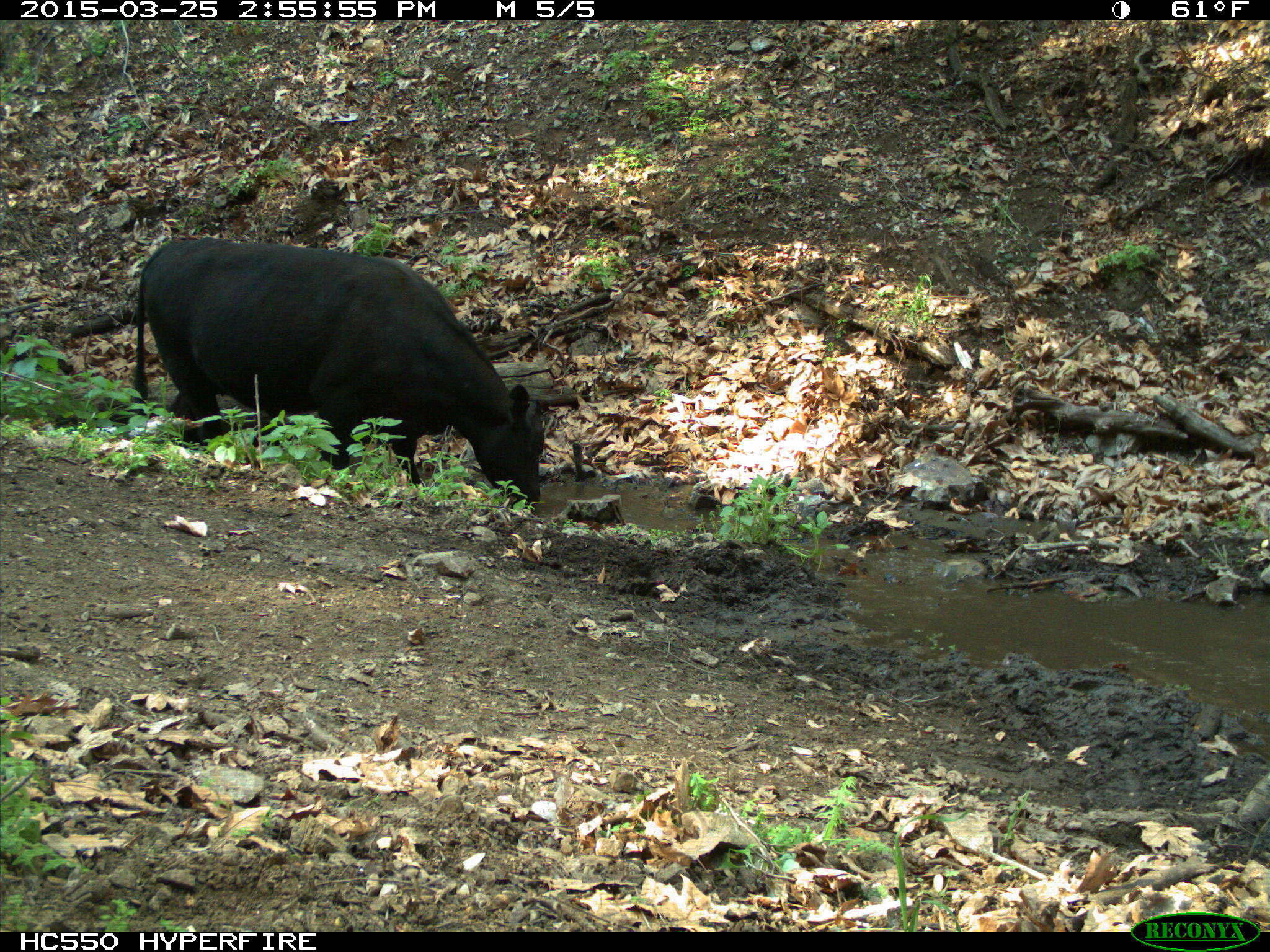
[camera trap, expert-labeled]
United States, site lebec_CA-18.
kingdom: Animalia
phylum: Chordata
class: Mammalia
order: Artiodactyla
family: Bovidae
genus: Bos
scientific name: Bos taurus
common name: domestic cow